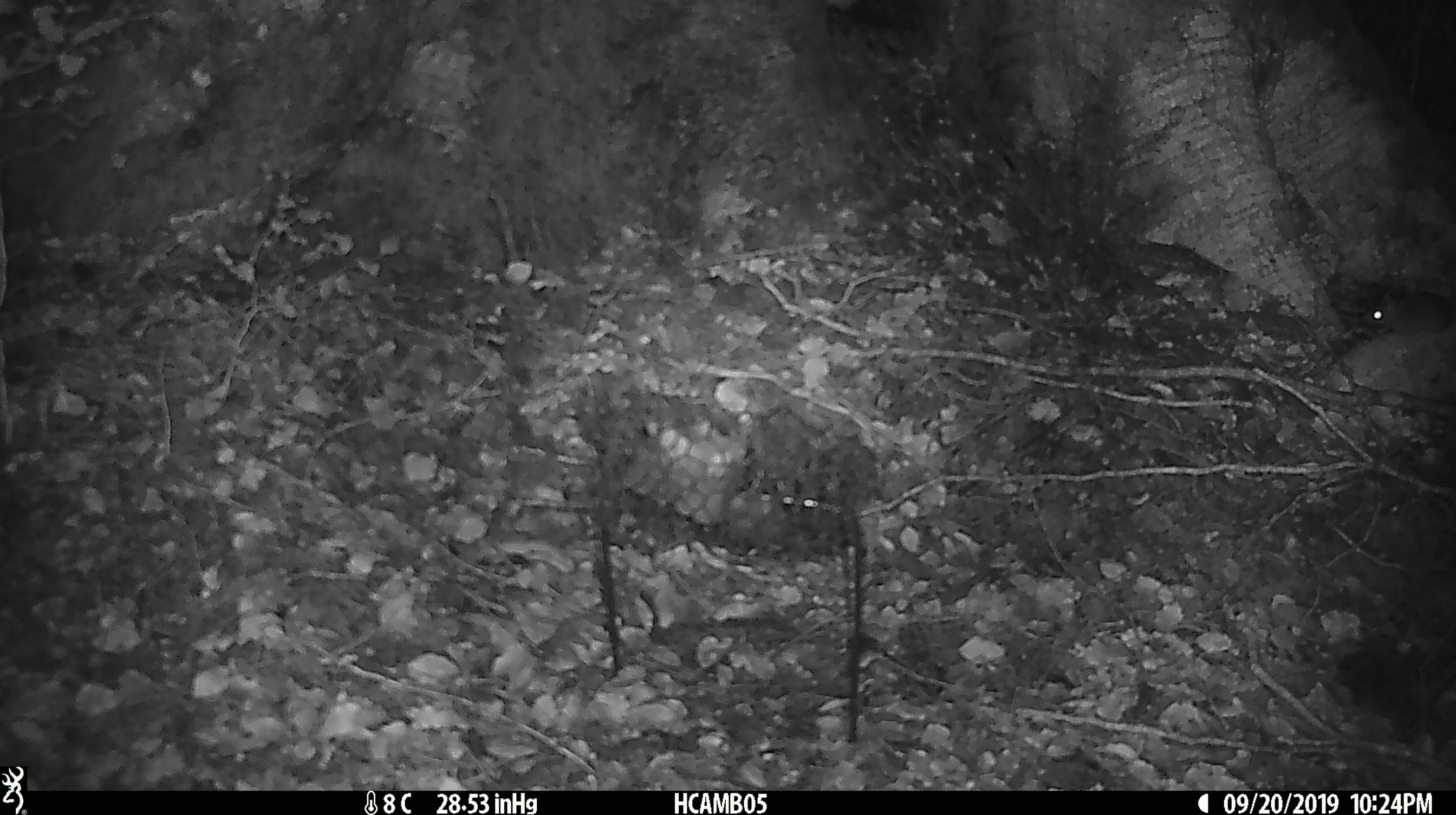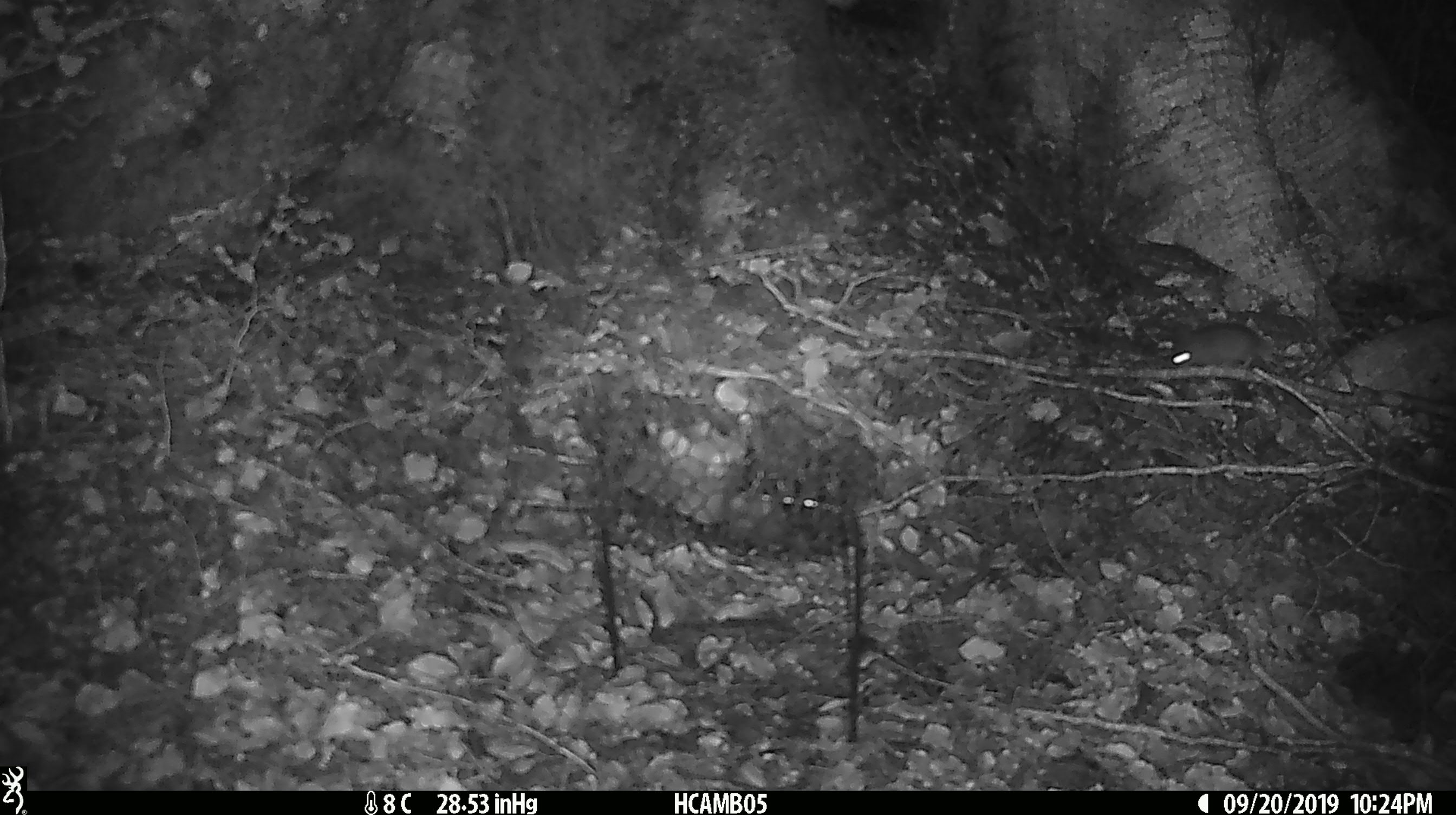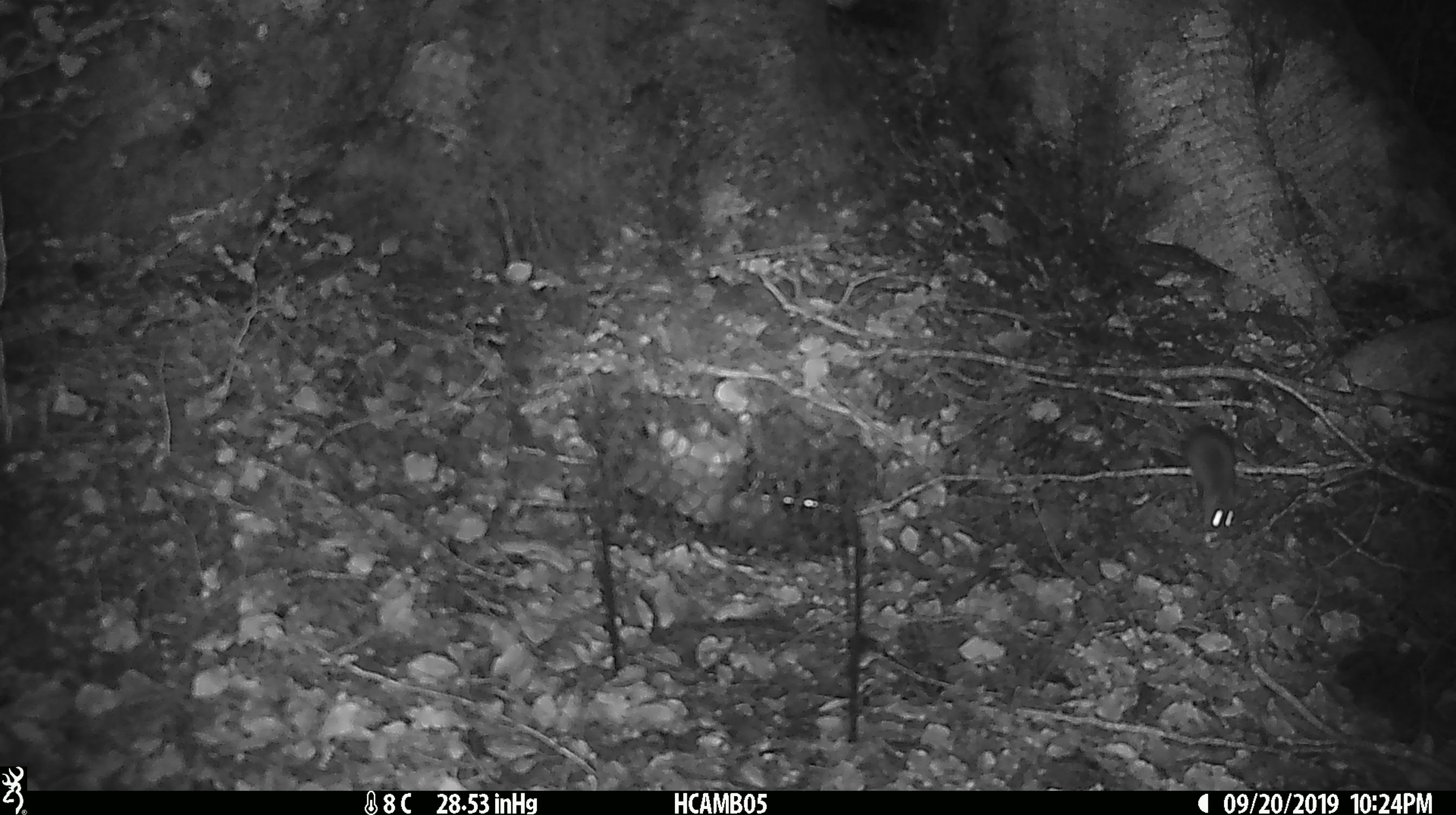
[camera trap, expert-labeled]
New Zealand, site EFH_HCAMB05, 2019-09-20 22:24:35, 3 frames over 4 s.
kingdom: Animalia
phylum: Chordata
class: Mammalia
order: Rodentia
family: Muridae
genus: Mus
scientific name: Mus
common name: mouse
Mouse (Mus).